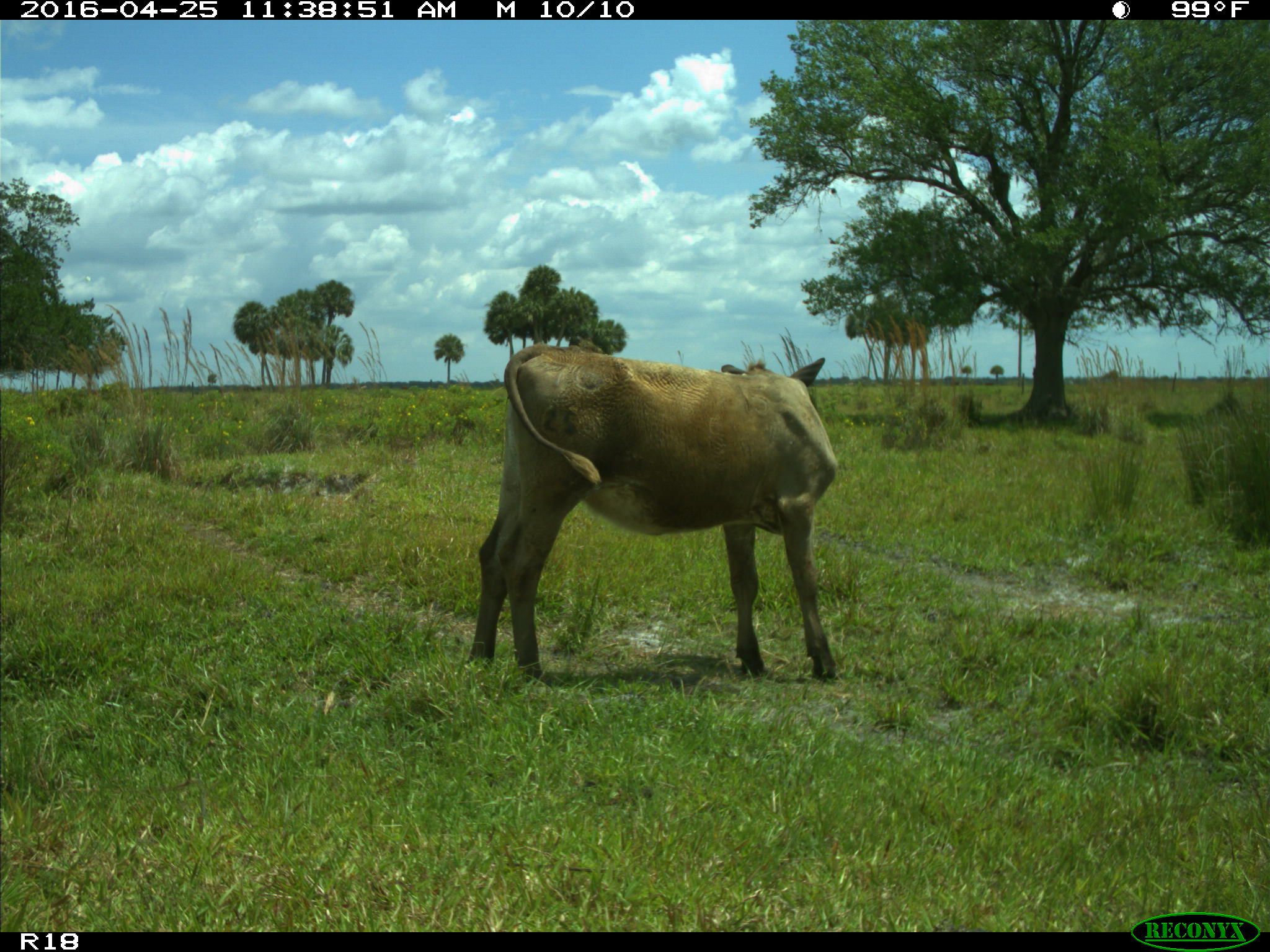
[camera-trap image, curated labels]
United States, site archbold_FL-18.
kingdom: Animalia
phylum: Chordata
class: Mammalia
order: Artiodactyla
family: Bovidae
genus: Bos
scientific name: Bos taurus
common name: domestic cow